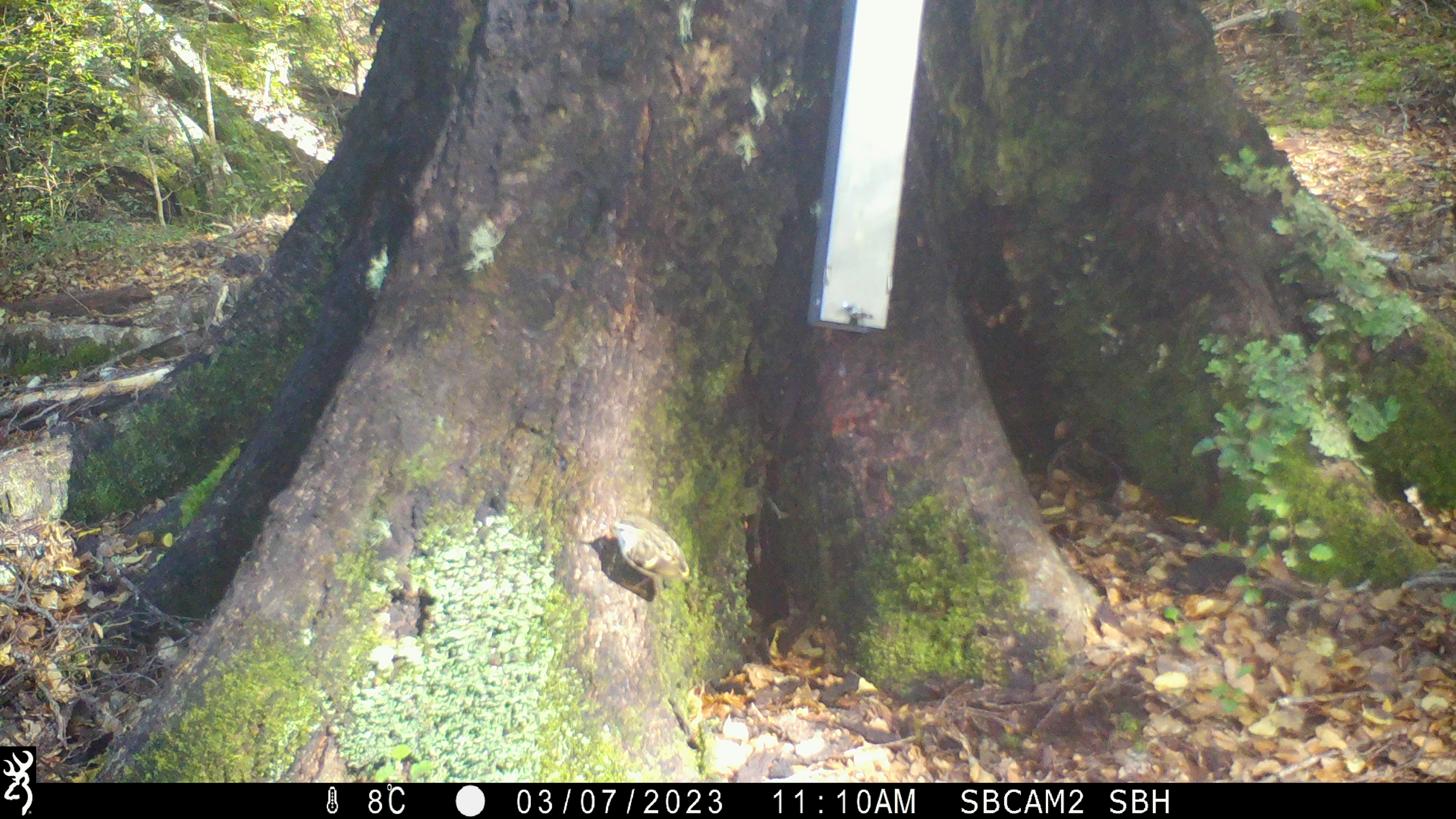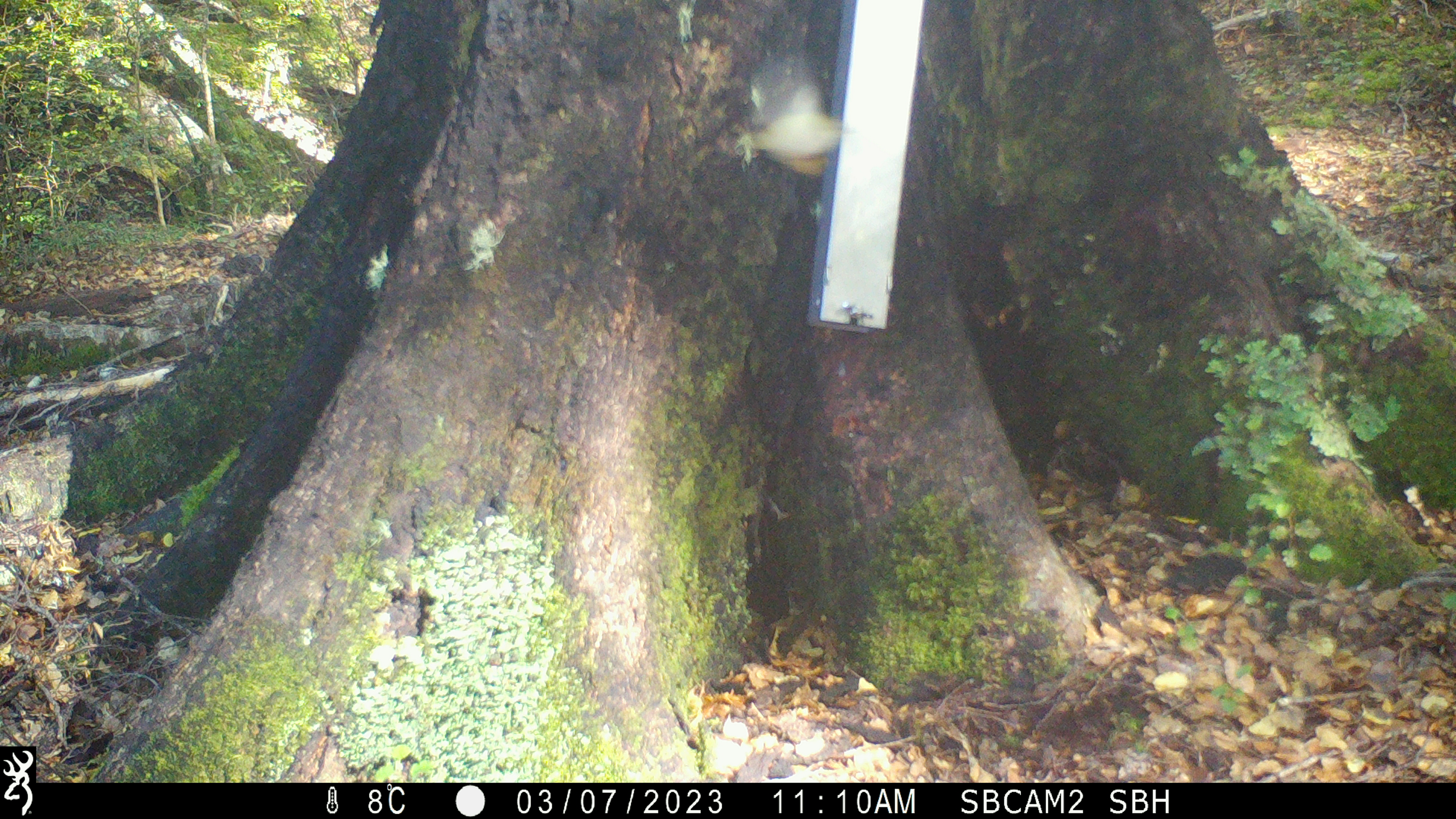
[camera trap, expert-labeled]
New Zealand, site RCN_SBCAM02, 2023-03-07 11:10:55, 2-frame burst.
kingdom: Animalia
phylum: Chordata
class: Aves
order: Passeriformes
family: Acanthisittidae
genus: Acanthisitta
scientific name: Acanthisitta chloris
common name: rifleman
Rifleman (Acanthisitta chloris).